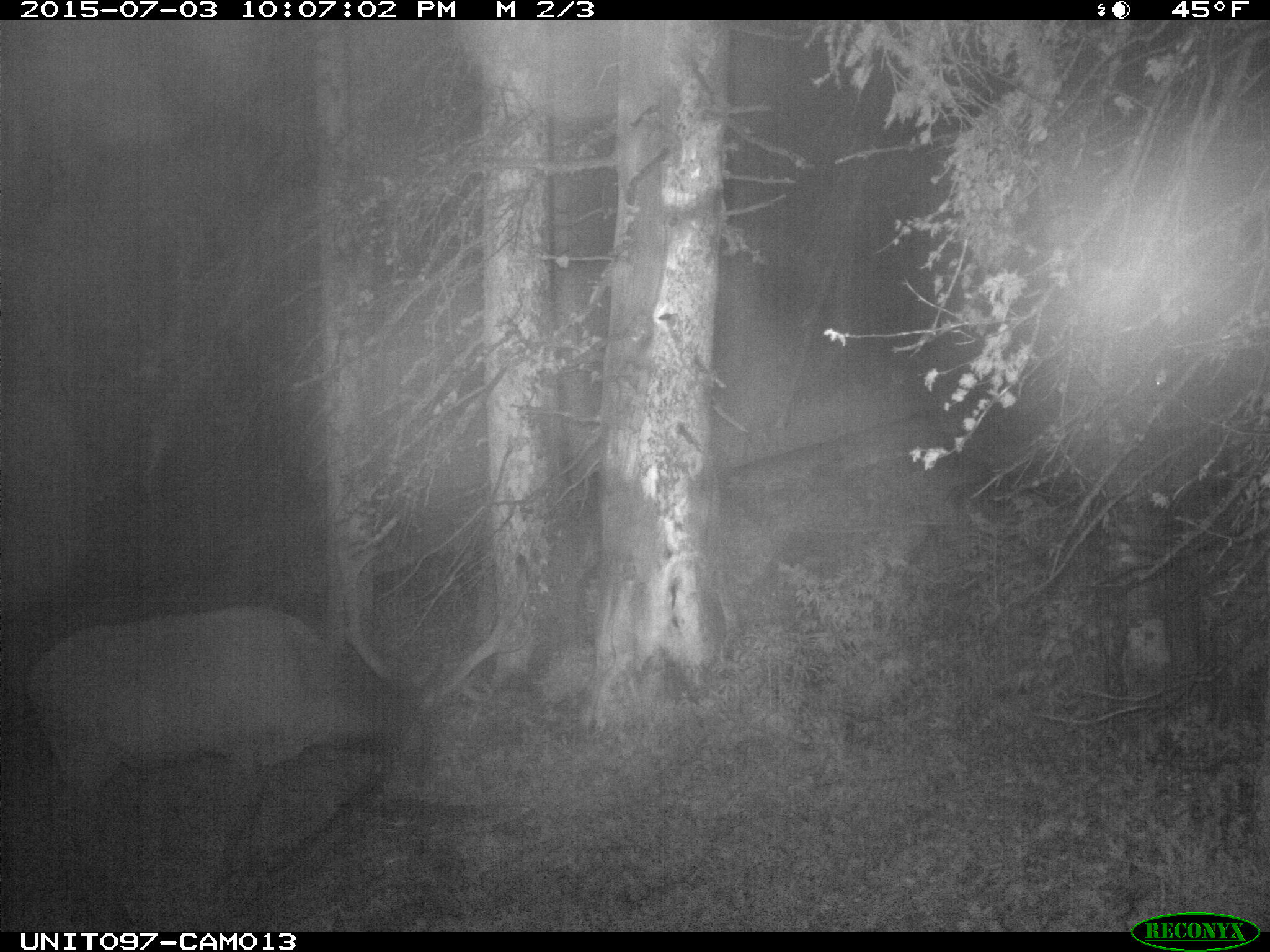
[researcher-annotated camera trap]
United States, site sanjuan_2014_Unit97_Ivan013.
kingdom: Animalia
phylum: Chordata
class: Mammalia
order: Artiodactyla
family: Cervidae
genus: Cervus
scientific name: Cervus elaphus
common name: red deer